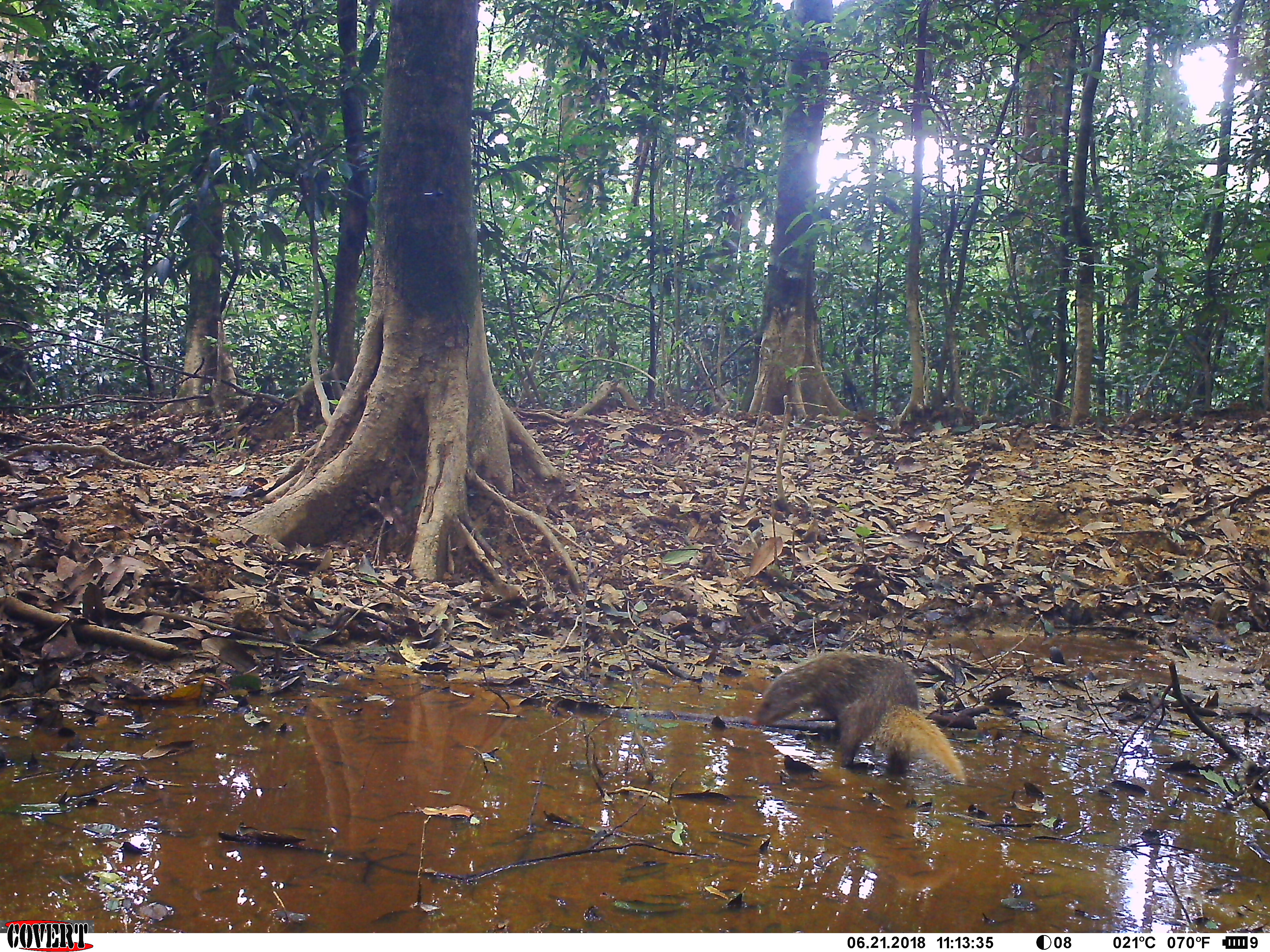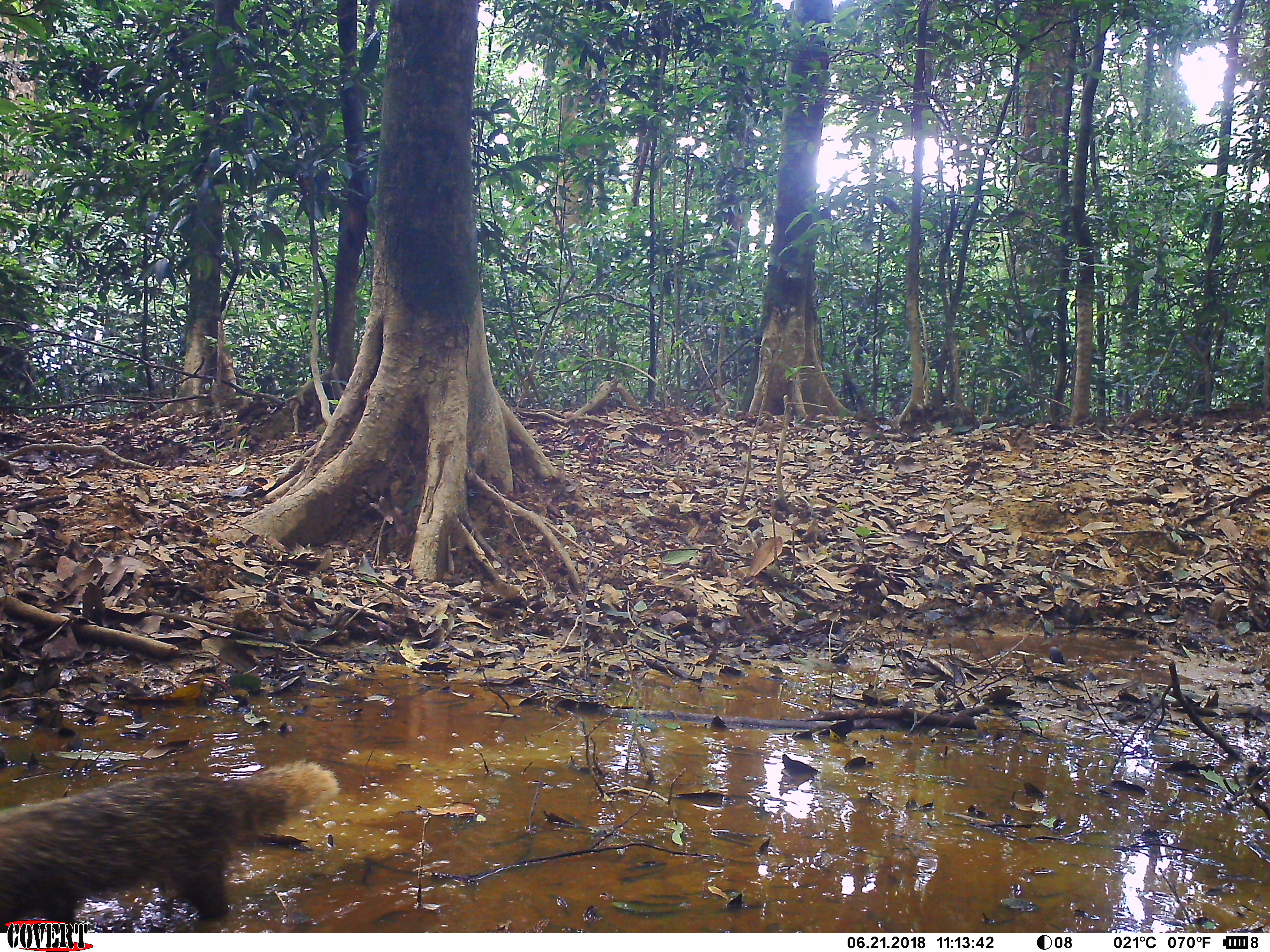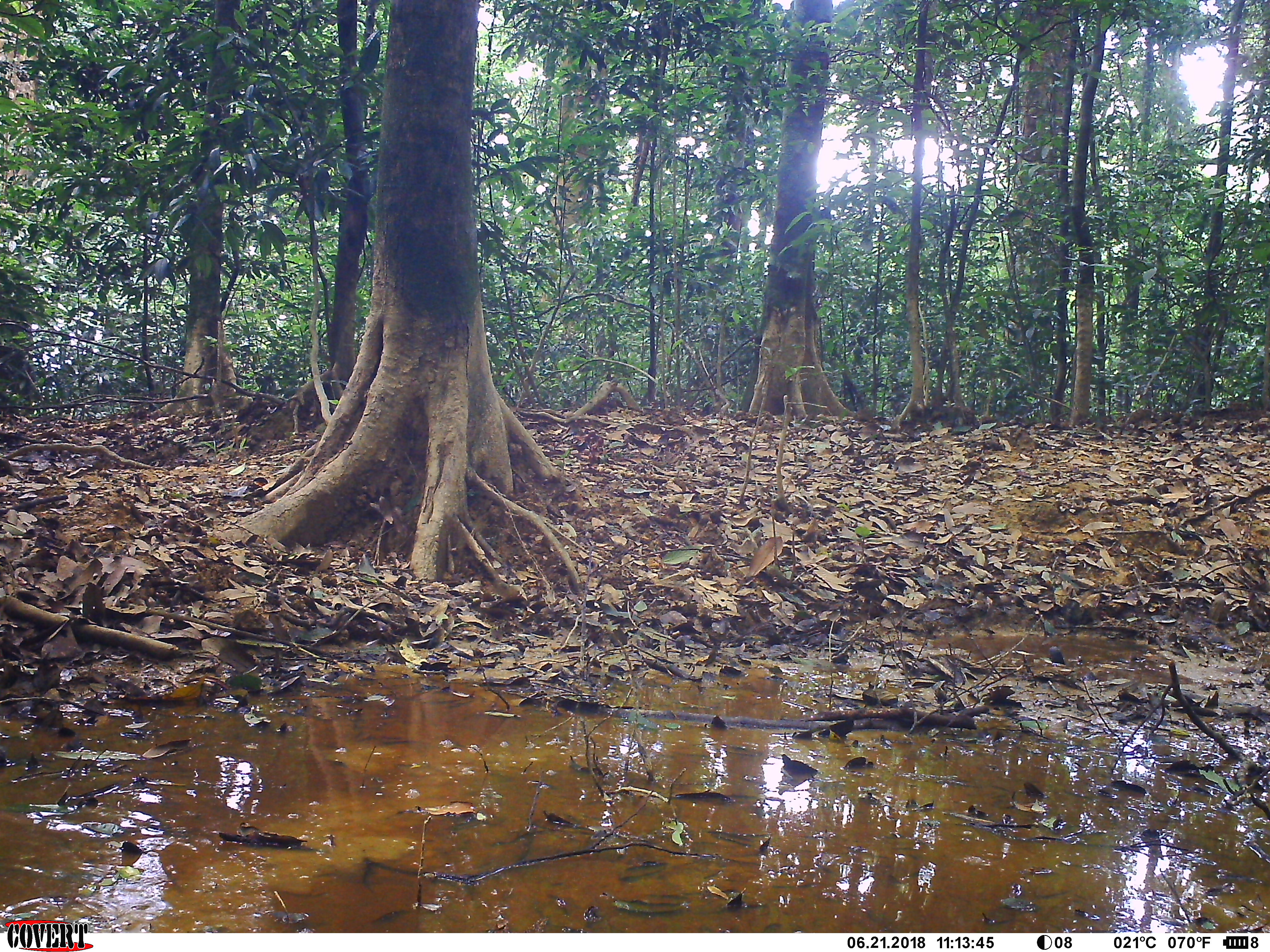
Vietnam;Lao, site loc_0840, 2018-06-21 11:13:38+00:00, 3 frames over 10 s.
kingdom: Animalia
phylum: Chordata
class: Mammalia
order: Carnivora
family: Herpestidae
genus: Urva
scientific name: Urva urva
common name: crab-eating mongoose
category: crab eating mongoose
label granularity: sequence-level